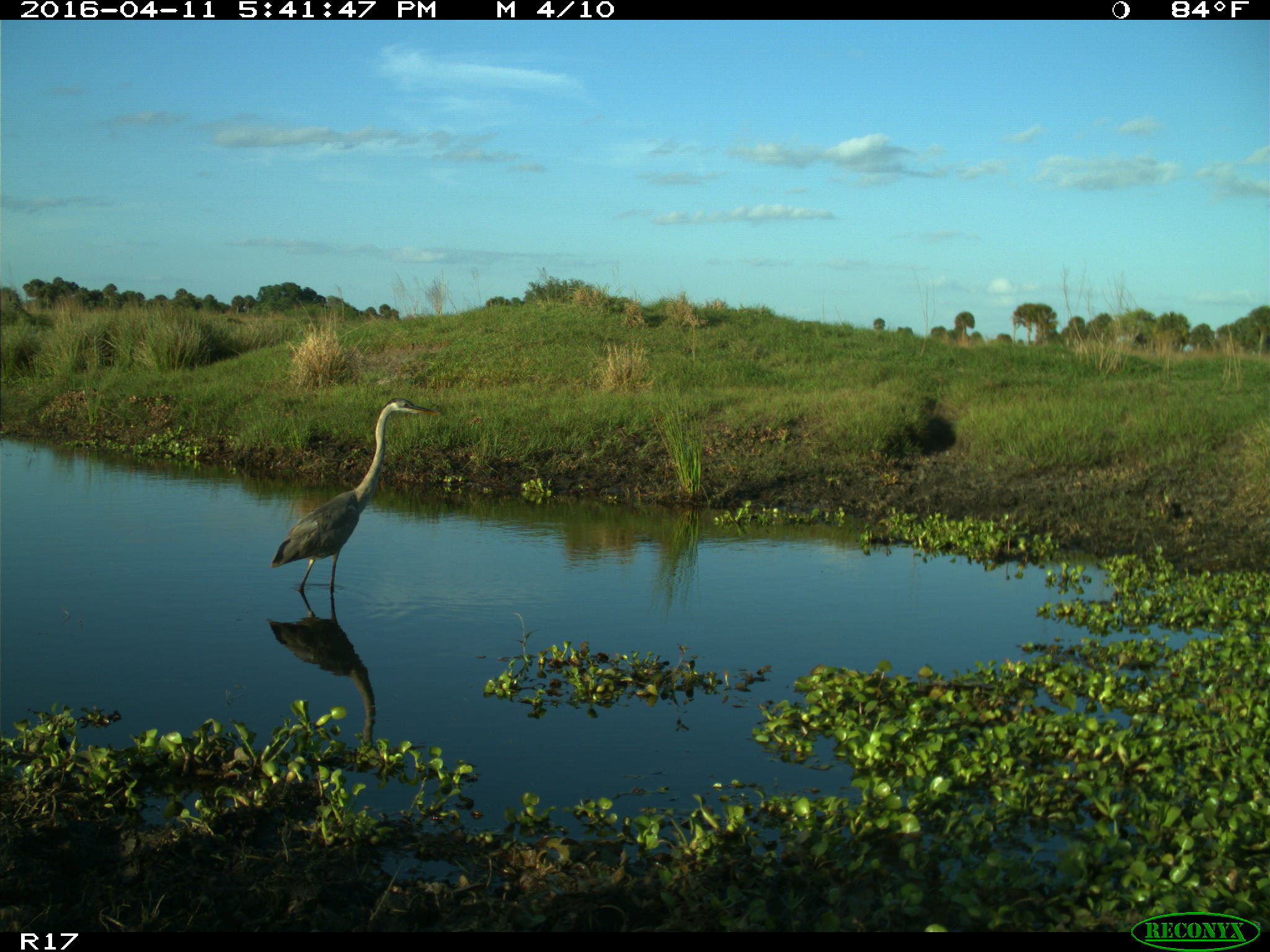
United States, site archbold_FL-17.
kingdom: Animalia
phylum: Chordata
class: Mammalia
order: Artiodactyla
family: Bovidae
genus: Bos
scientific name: Bos taurus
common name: domestic cow